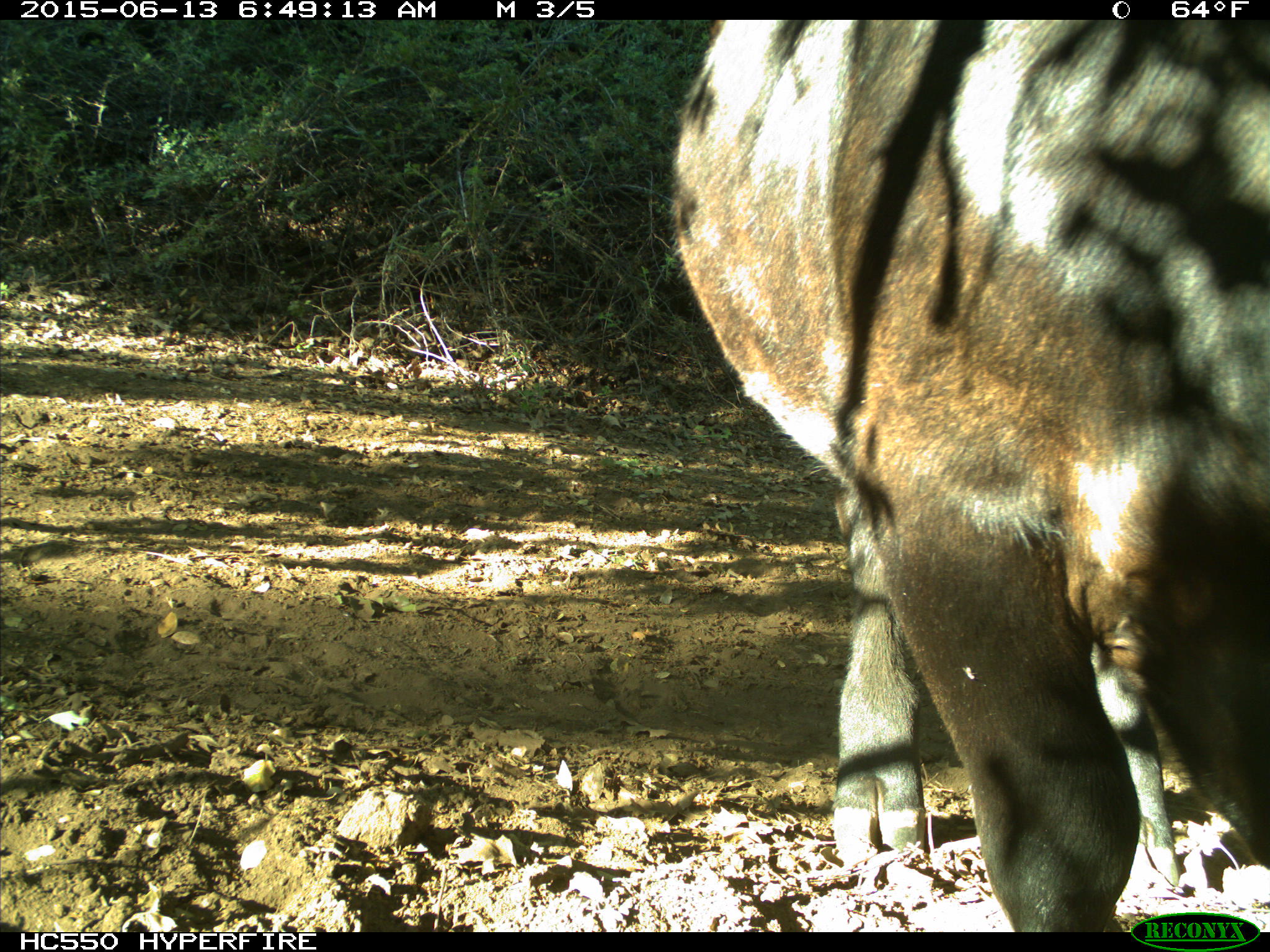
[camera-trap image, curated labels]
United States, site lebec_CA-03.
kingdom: Animalia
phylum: Chordata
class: Mammalia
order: Artiodactyla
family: Bovidae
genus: Bos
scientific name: Bos taurus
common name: domestic cow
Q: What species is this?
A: Bos taurus (domestic cow).